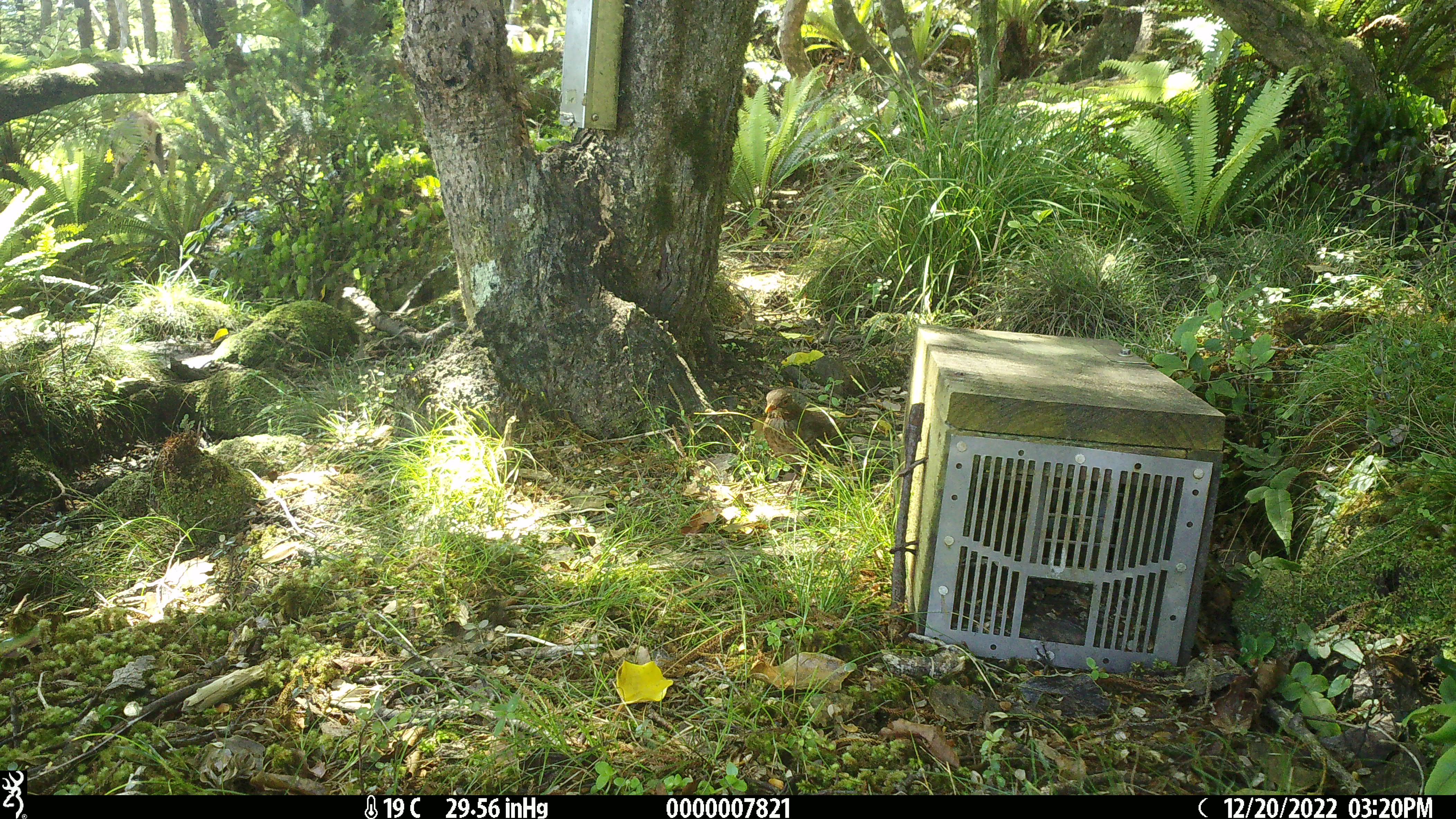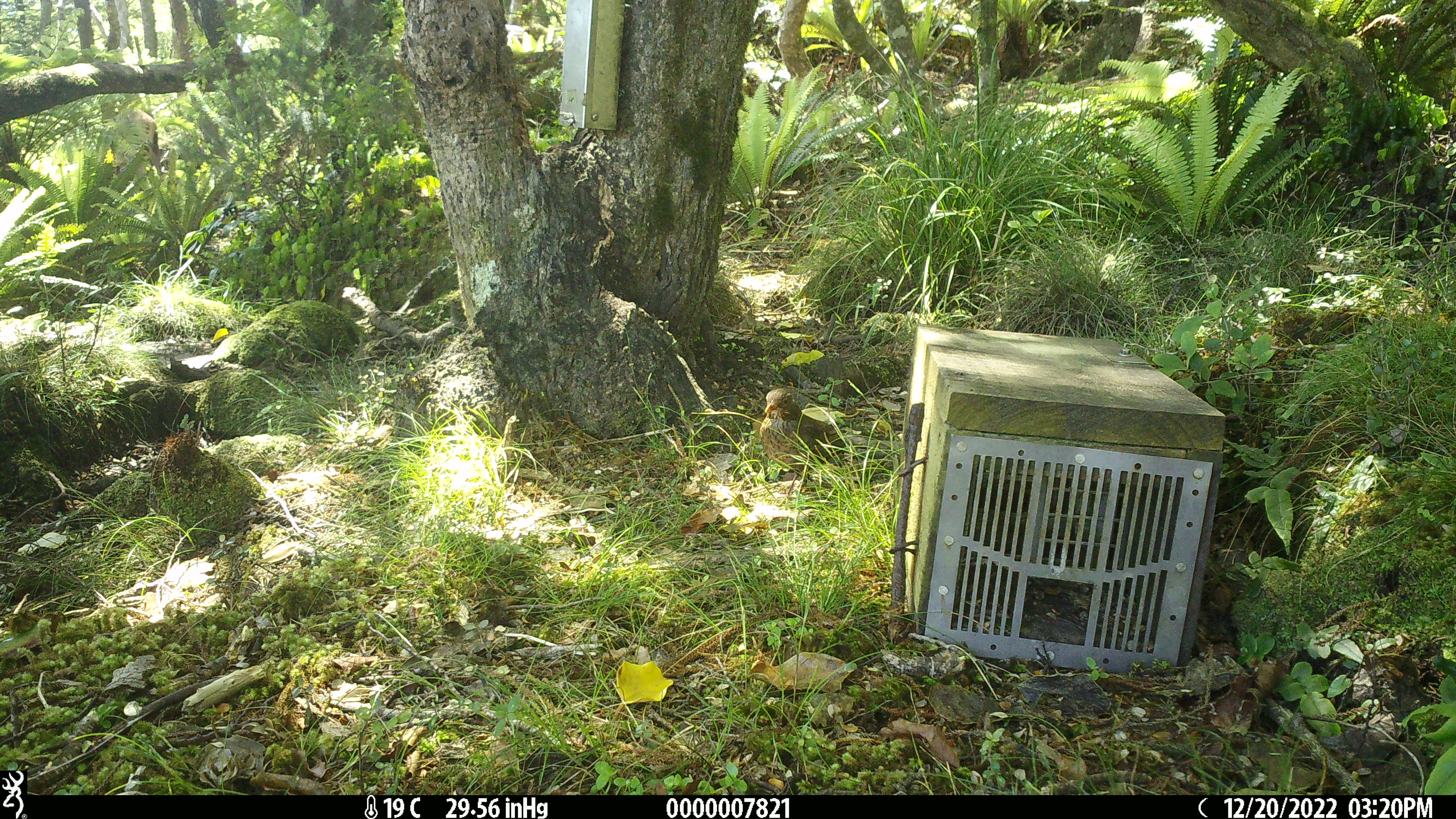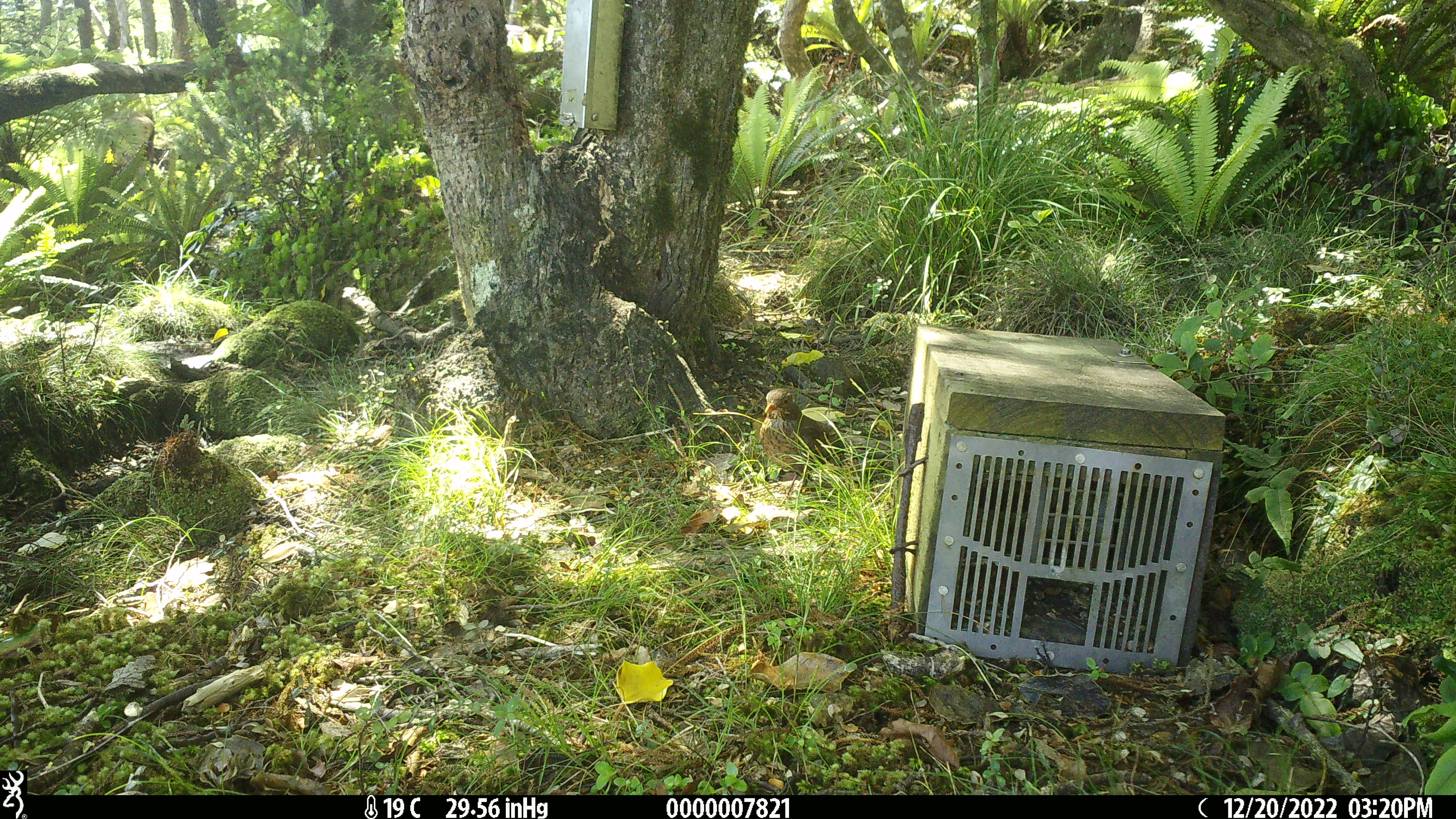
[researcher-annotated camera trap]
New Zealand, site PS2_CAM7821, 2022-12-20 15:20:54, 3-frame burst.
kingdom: Animalia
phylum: Chordata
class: Mammalia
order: Artiodactyla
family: Cervidae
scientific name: Cervidae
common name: deer